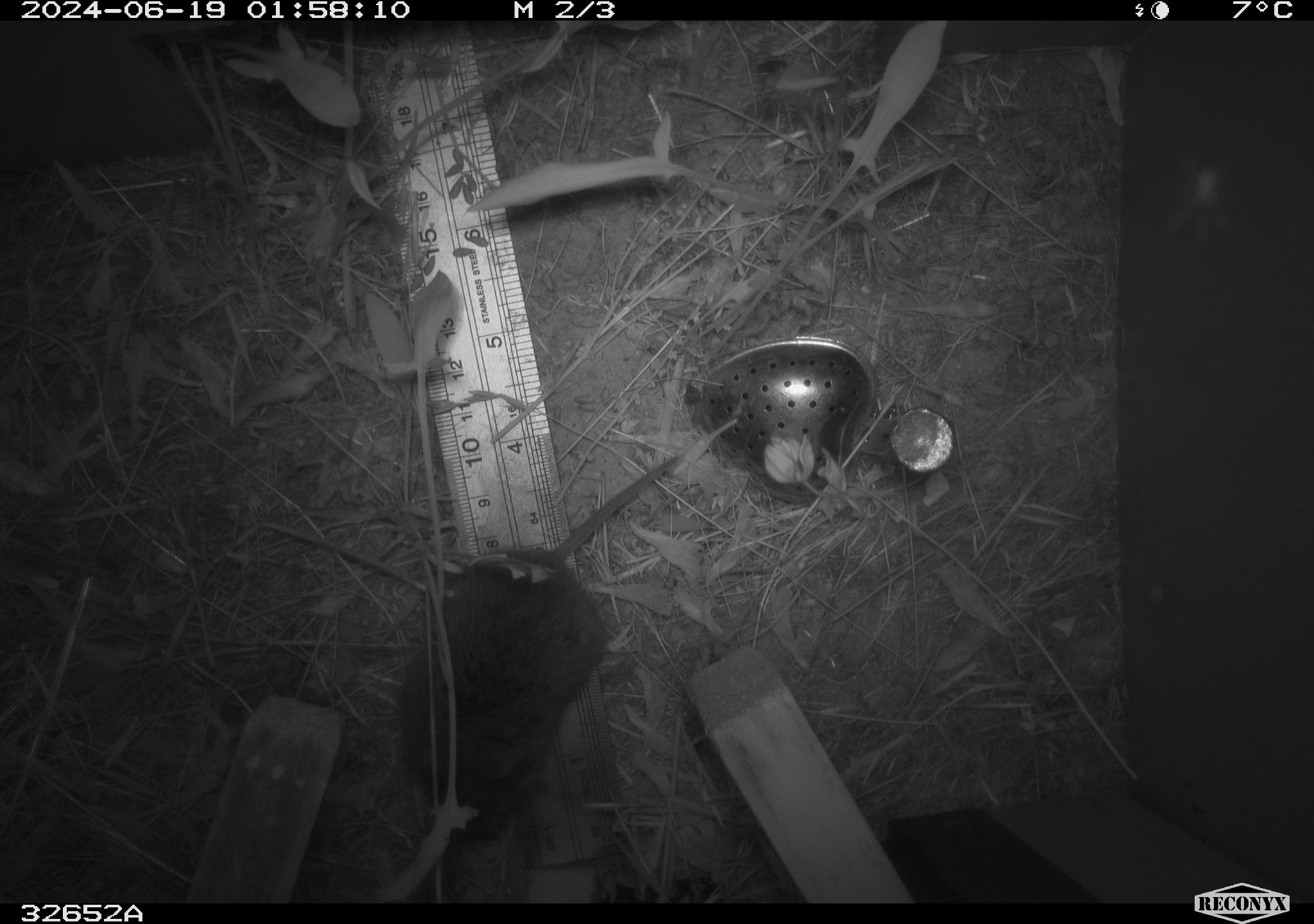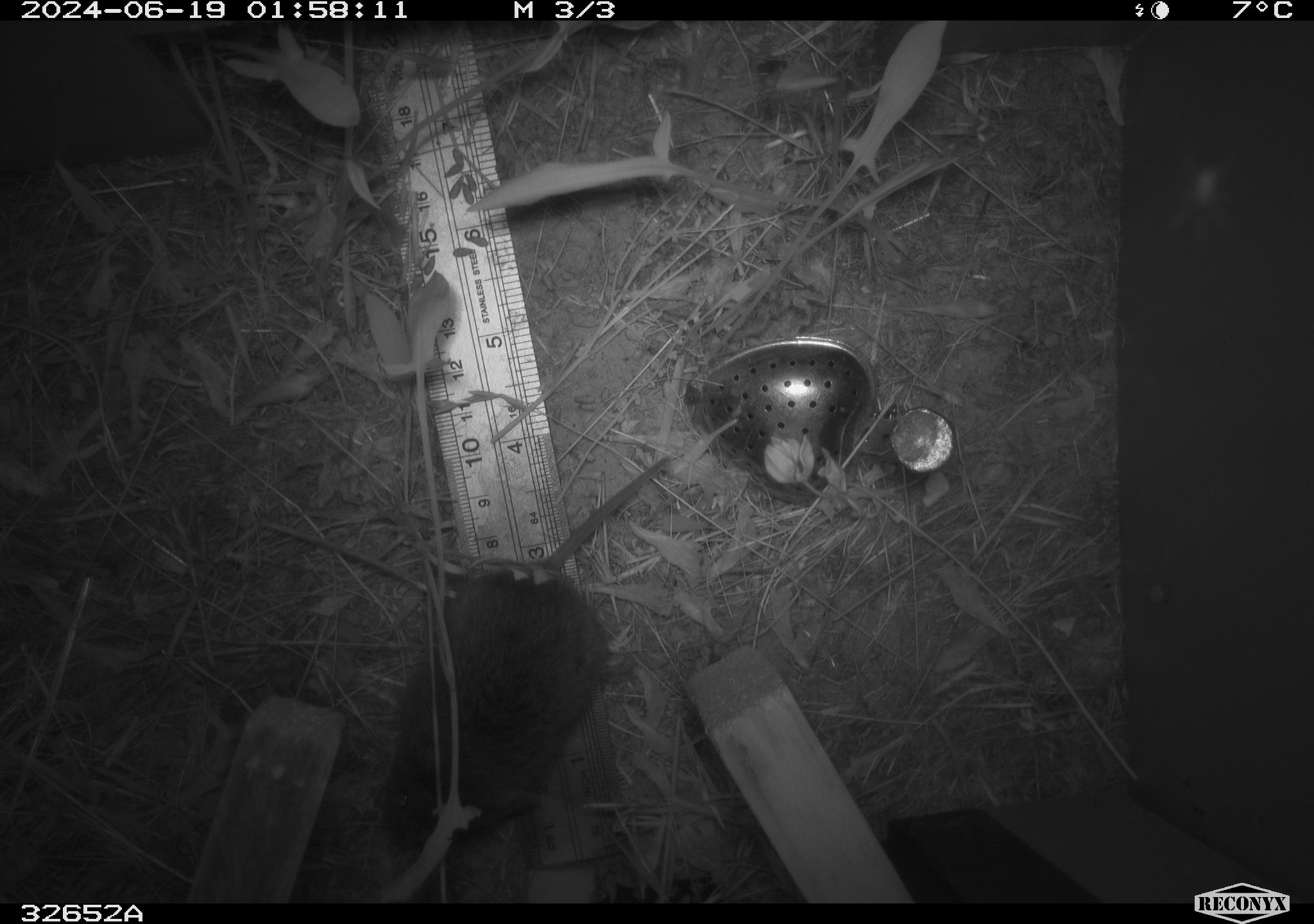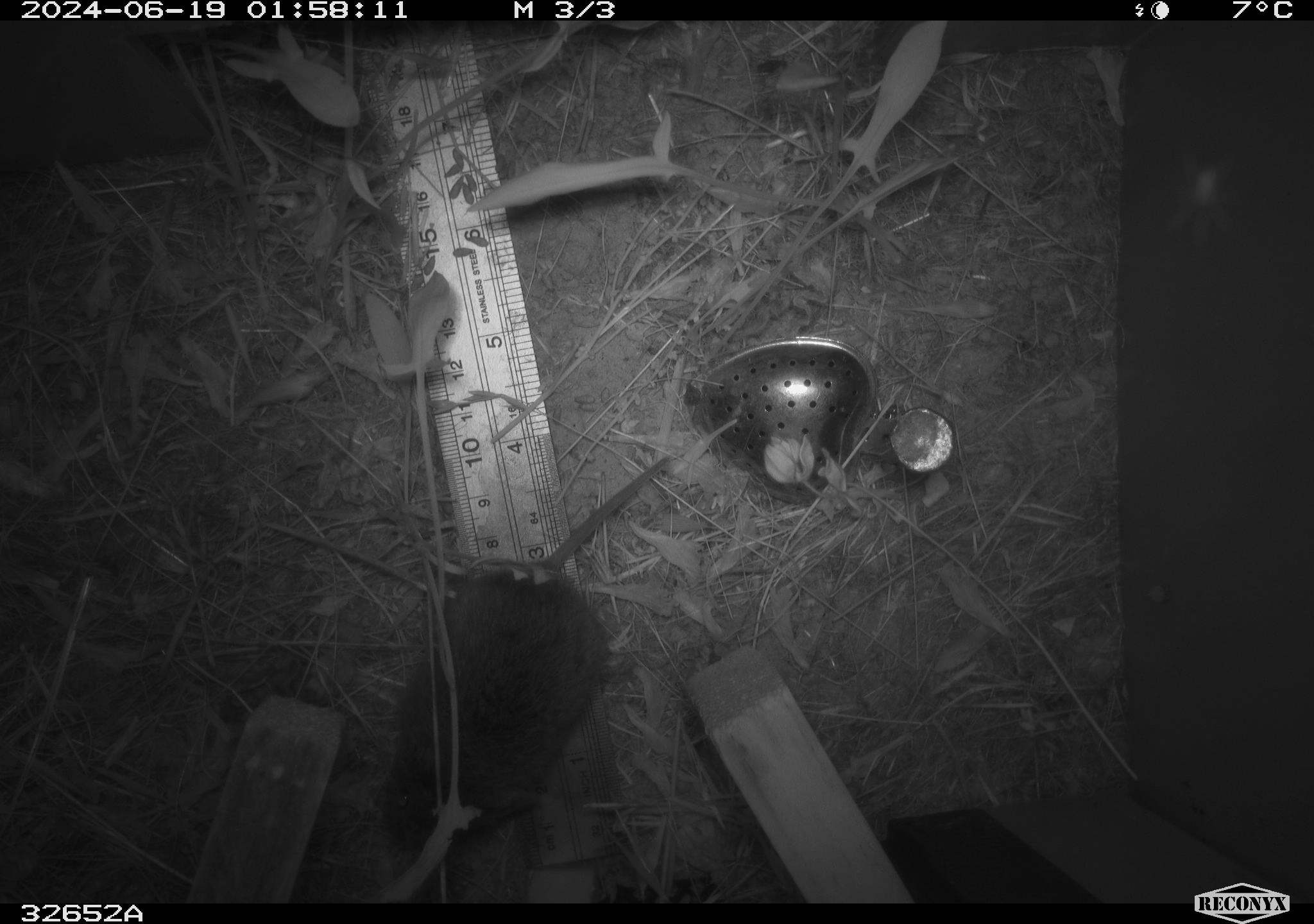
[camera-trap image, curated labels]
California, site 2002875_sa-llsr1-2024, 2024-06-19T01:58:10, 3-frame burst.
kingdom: Animalia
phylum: Chordata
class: Mammalia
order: Rodentia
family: Cricetidae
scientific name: Arvicolinae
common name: voles, lemmings, and muskrats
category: arvicolinae subfamily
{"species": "arvicolinae subfamily (voles, lemmings, and muskrats) (Arvicolinae)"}